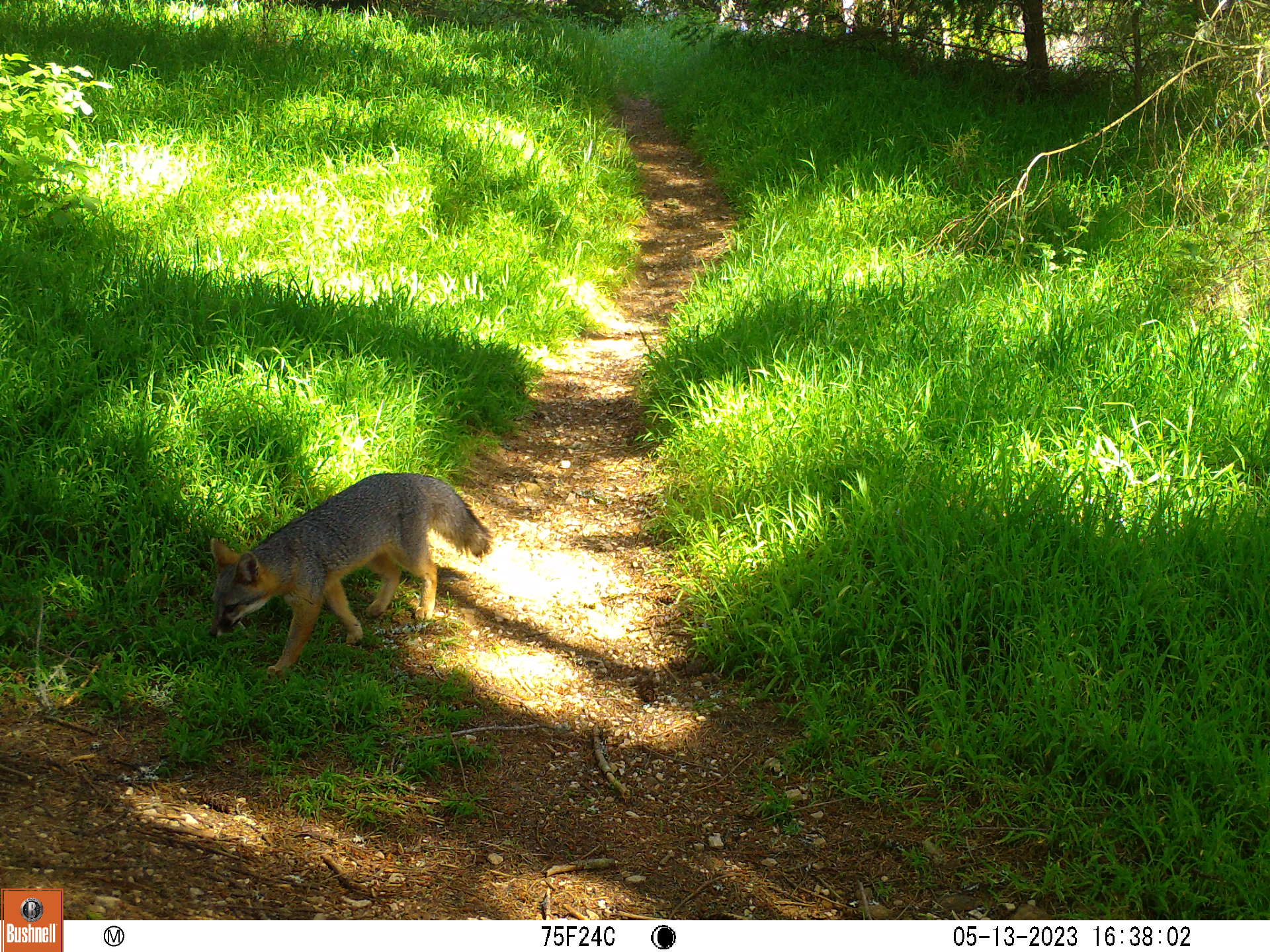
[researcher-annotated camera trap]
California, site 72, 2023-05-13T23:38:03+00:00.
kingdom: Animalia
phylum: Chordata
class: Mammalia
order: Carnivora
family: Canidae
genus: Urocyon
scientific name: Urocyon cinereoargenteus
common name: gray fox